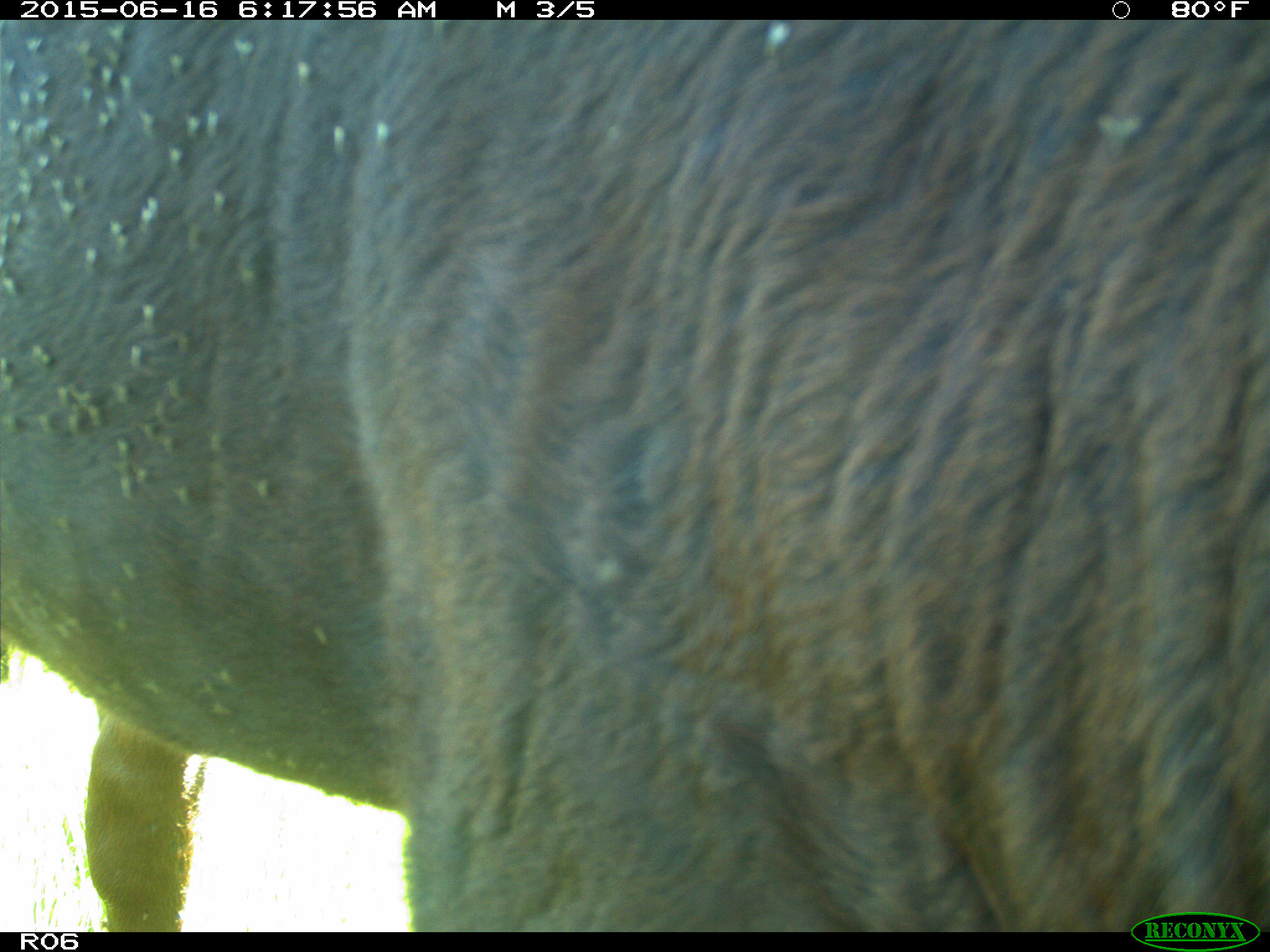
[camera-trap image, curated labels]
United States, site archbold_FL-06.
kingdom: Animalia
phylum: Chordata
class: Mammalia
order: Artiodactyla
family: Bovidae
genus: Bos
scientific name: Bos taurus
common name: domestic cow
Bos taurus (domestic cow).